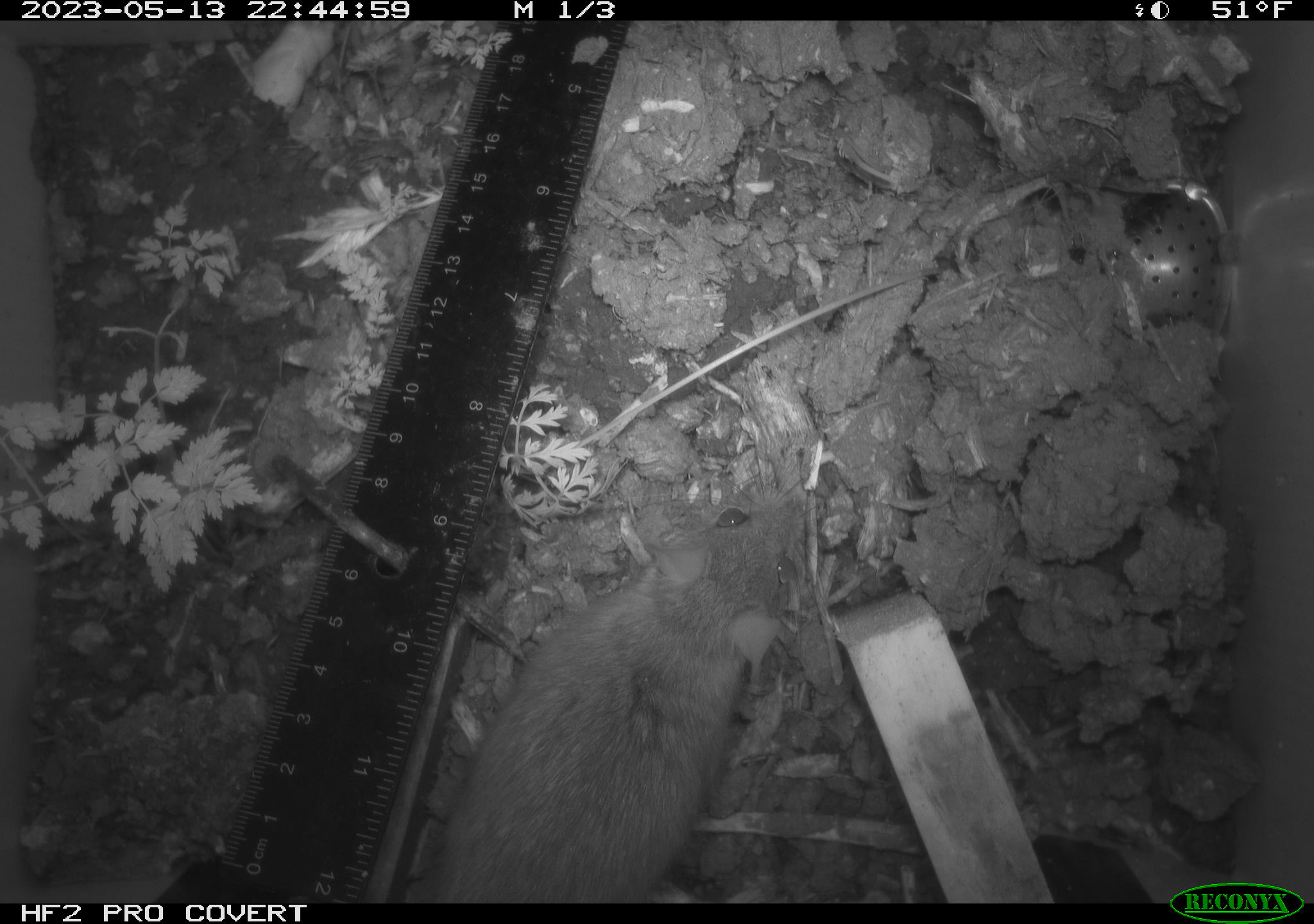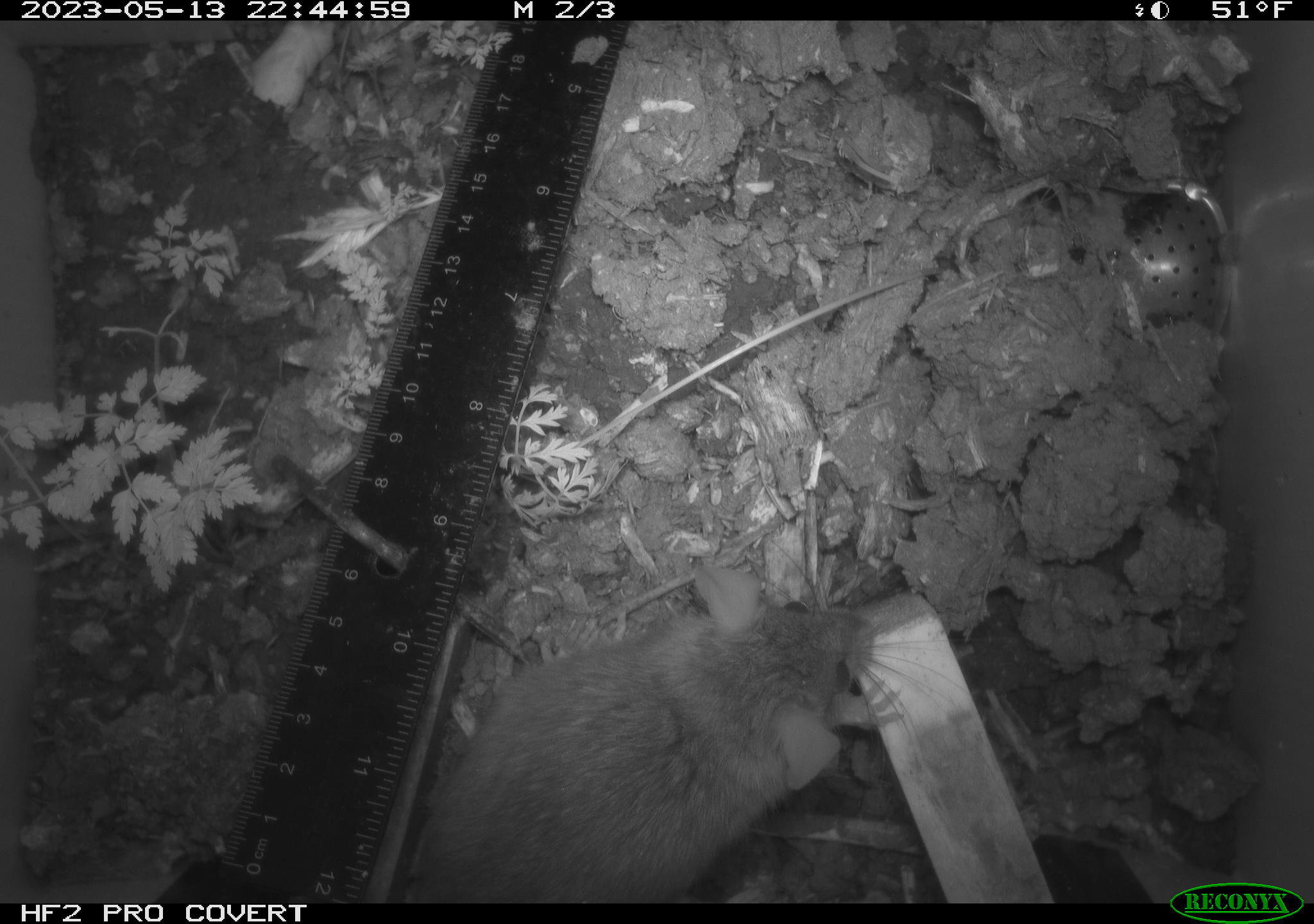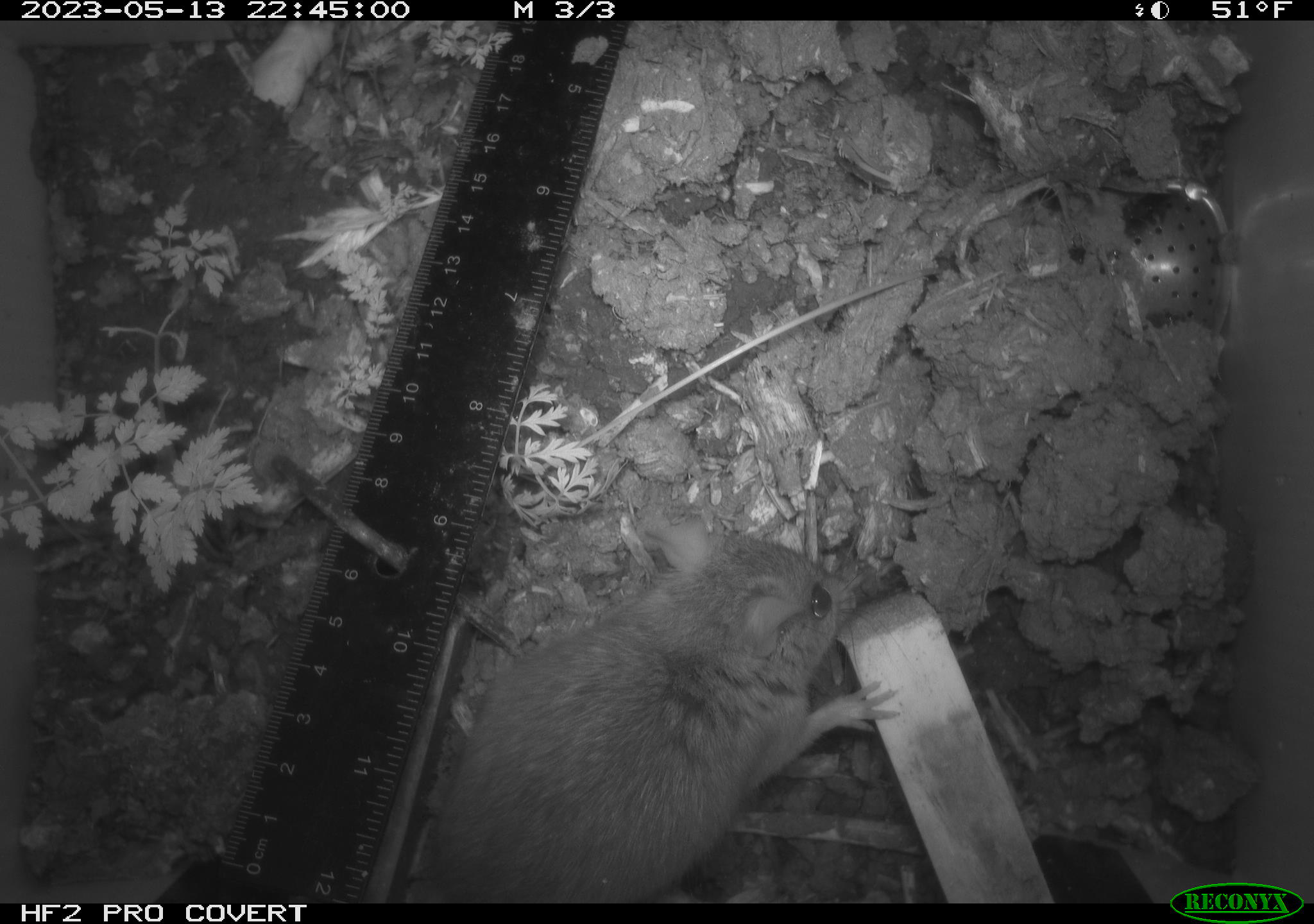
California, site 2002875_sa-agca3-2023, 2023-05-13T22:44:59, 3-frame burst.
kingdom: Animalia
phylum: Chordata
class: Mammalia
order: Rodentia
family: Muridae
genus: Rattus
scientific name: Rattus rattus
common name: house rat